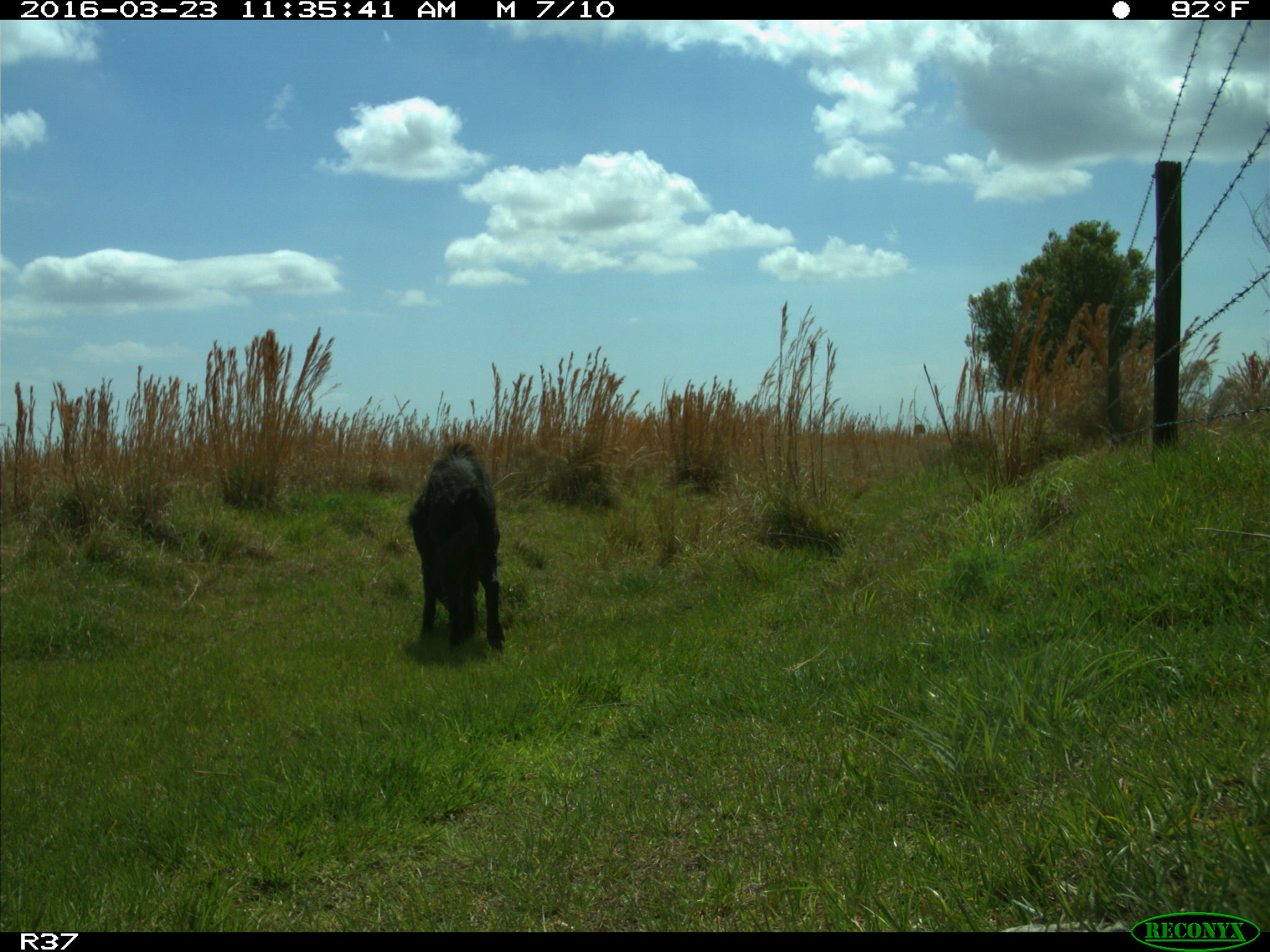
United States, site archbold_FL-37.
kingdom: Animalia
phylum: Chordata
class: Mammalia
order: Artiodactyla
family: Suidae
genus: Sus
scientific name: Sus scrofa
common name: wild boar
Sus scrofa (wild boar).